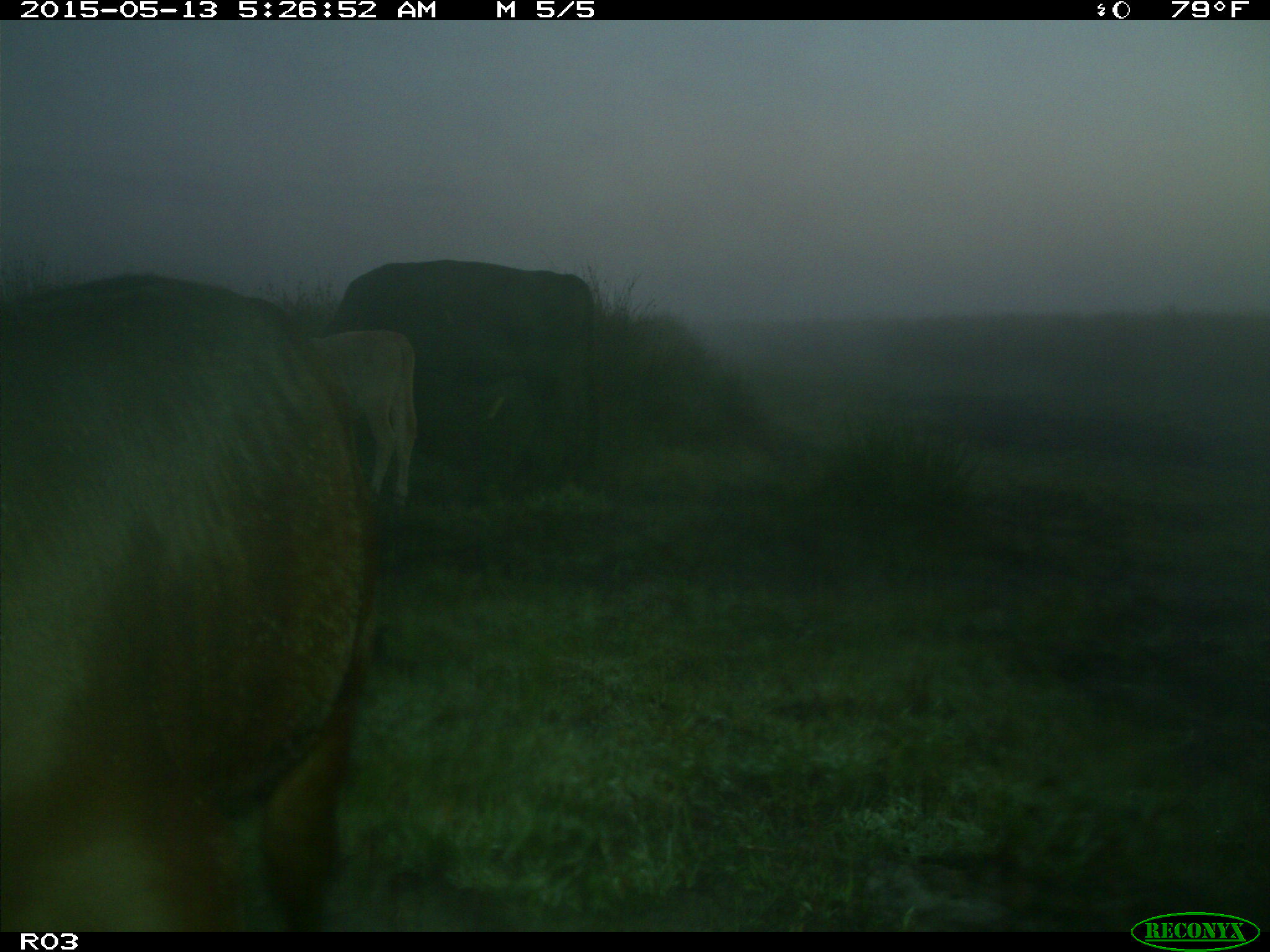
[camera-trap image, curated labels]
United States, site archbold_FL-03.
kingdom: Animalia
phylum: Chordata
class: Mammalia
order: Artiodactyla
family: Bovidae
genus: Bos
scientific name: Bos taurus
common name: domestic cow